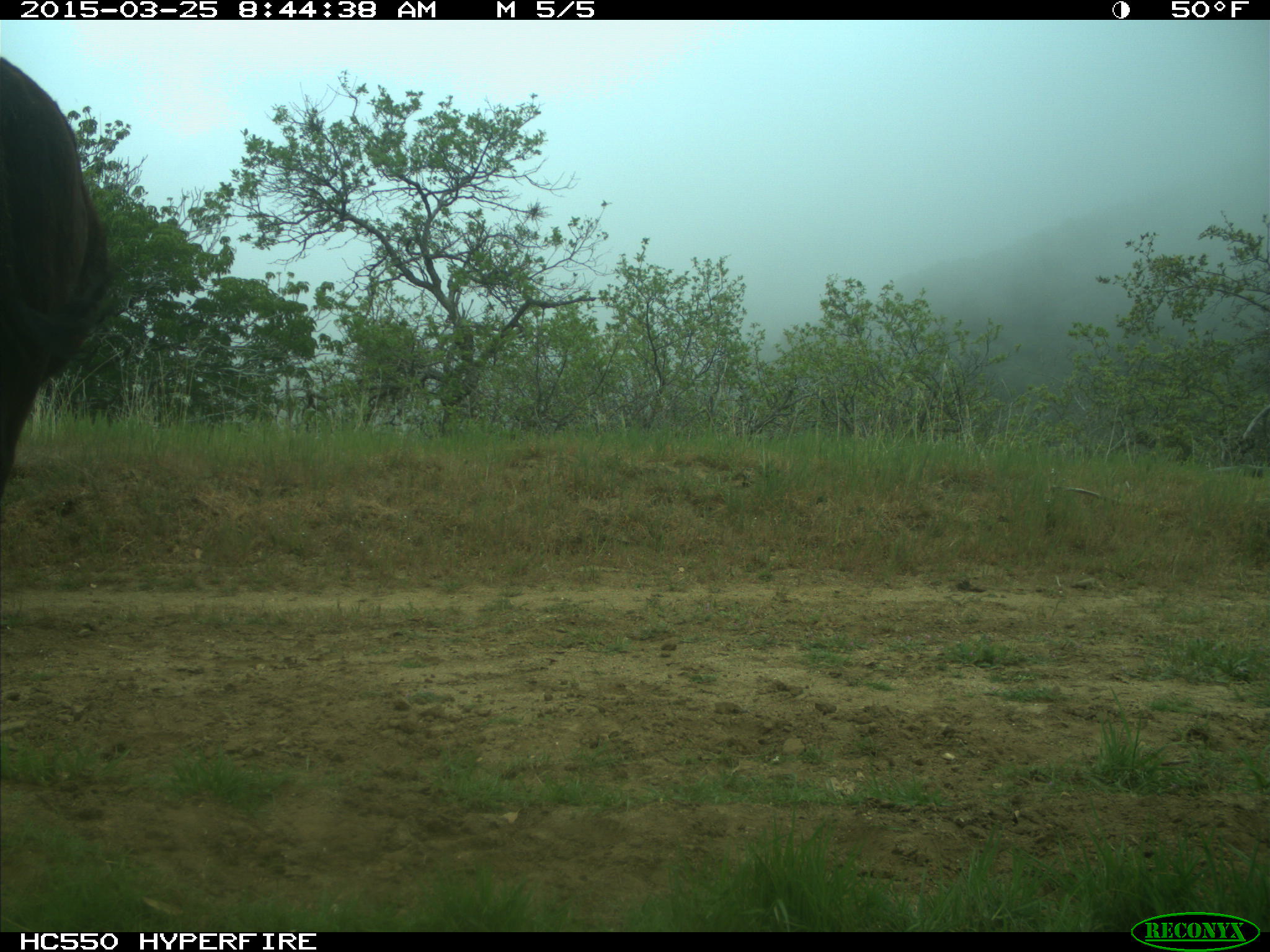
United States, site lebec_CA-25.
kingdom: Animalia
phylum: Chordata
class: Mammalia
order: Artiodactyla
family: Bovidae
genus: Bos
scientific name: Bos taurus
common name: domestic cow